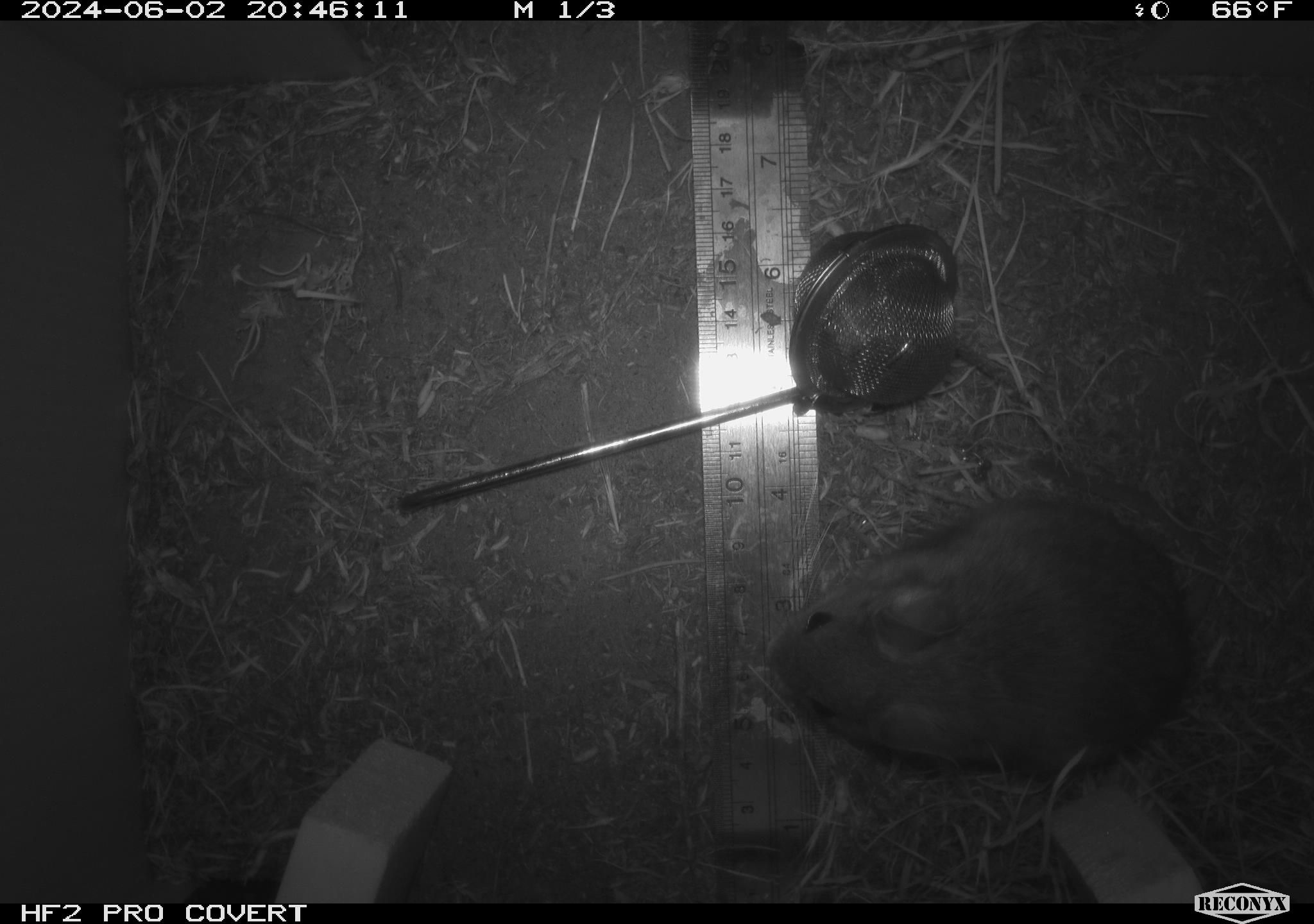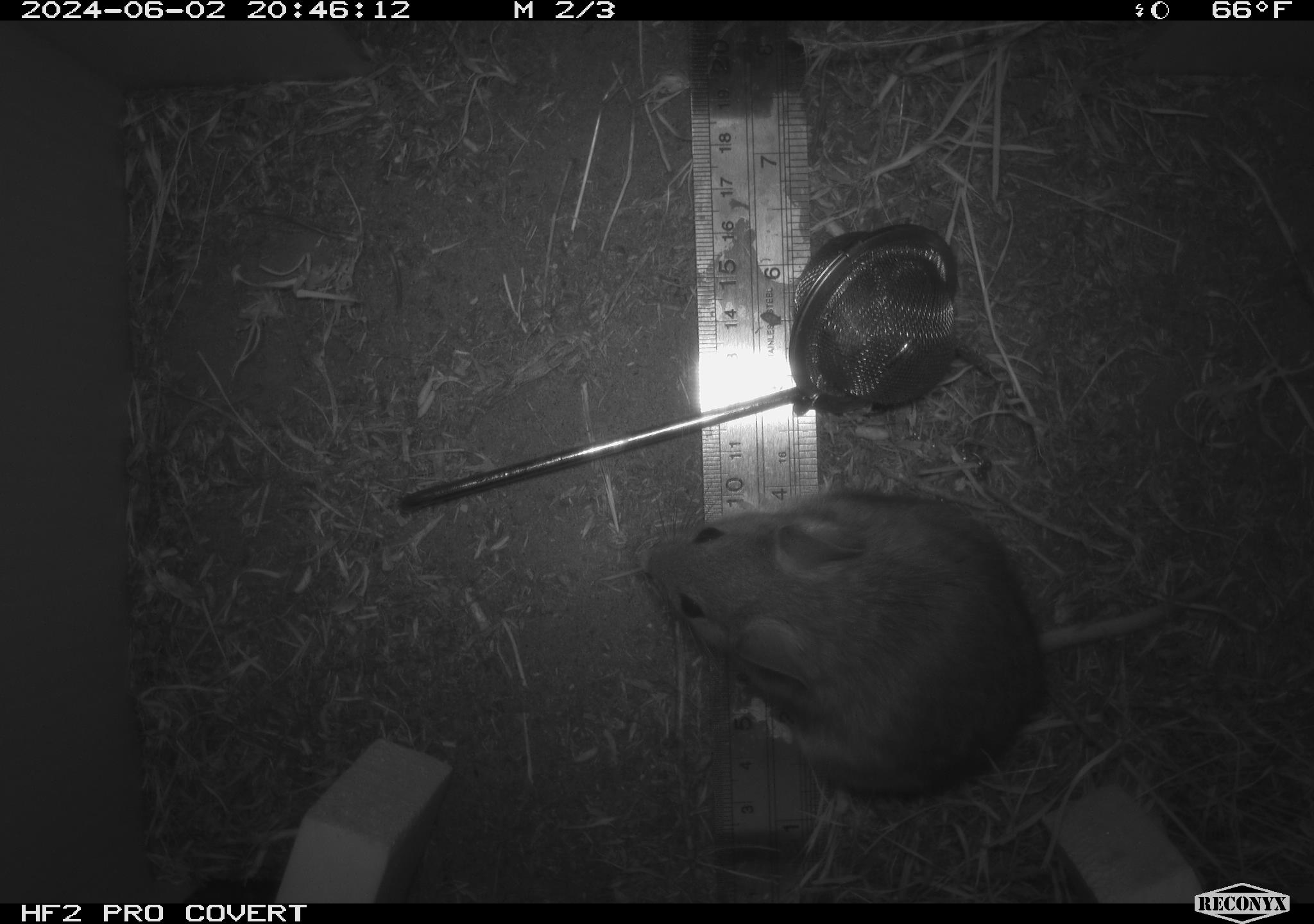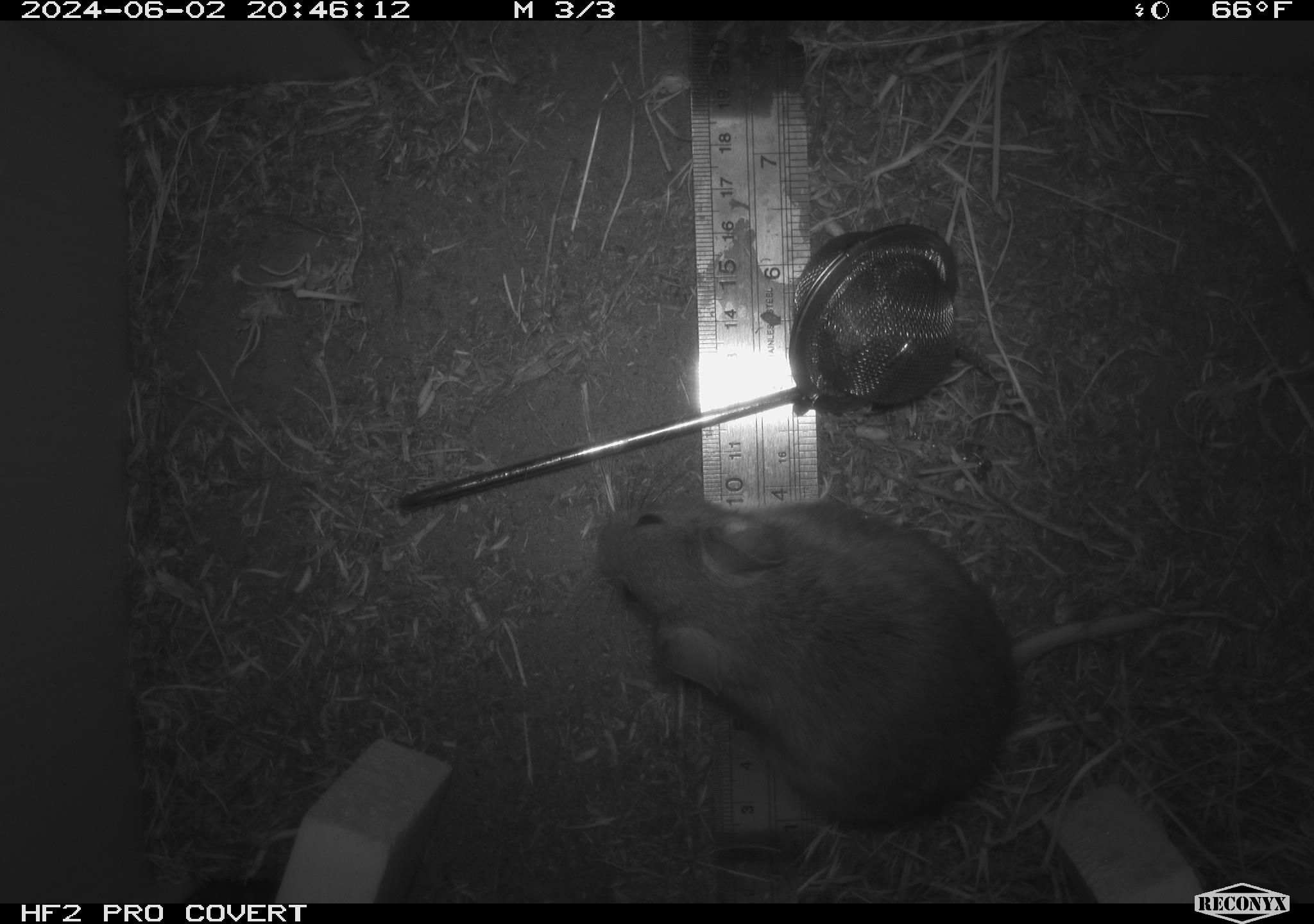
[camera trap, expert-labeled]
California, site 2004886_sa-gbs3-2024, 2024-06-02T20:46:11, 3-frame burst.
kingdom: Animalia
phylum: Chordata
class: Mammalia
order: Rodentia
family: Cricetidae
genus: Neotoma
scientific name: Neotoma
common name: pack rat or woodrat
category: neotoma species